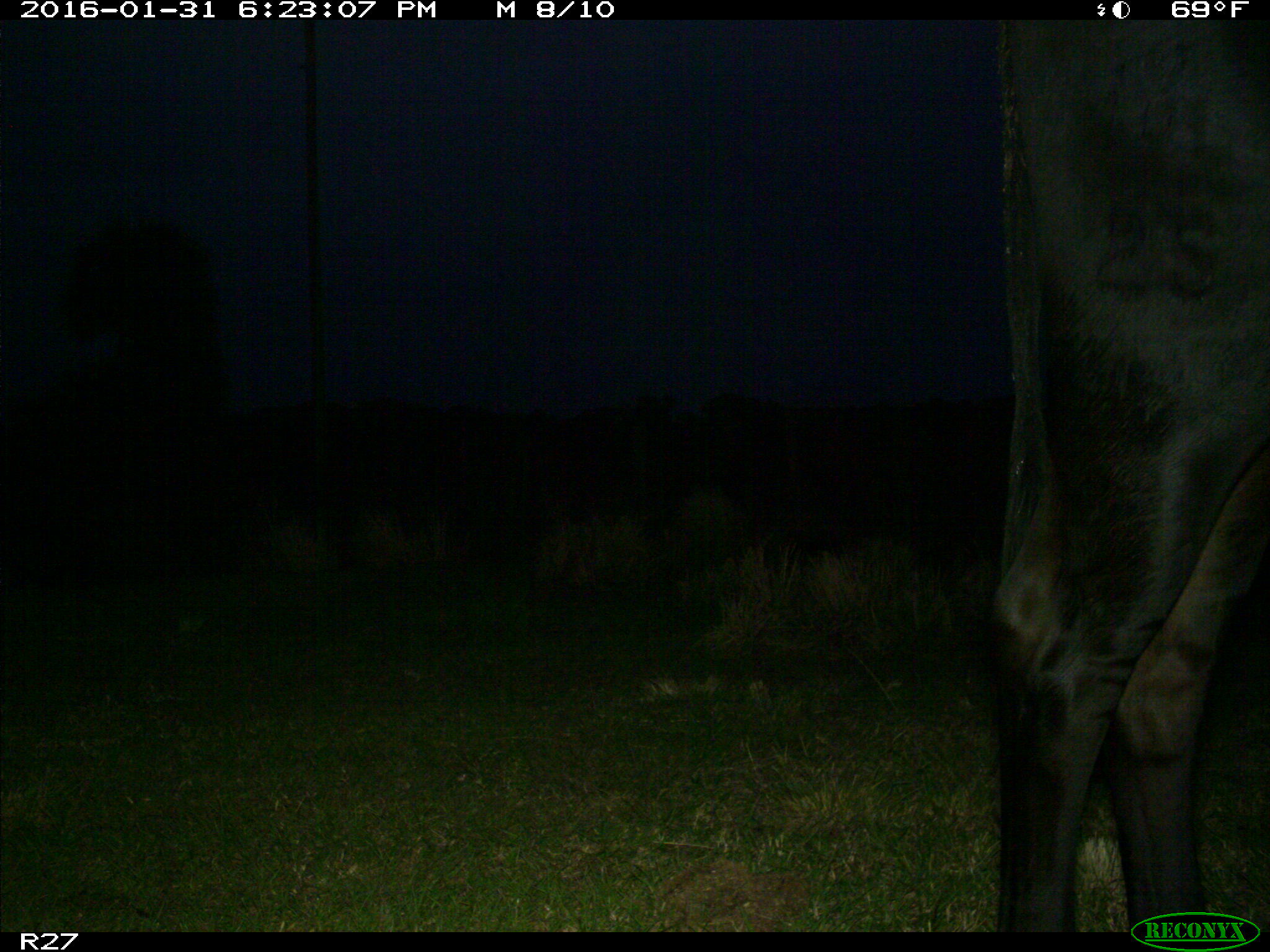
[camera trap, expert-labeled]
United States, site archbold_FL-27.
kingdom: Animalia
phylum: Chordata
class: Mammalia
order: Artiodactyla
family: Bovidae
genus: Bos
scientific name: Bos taurus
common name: domestic cow